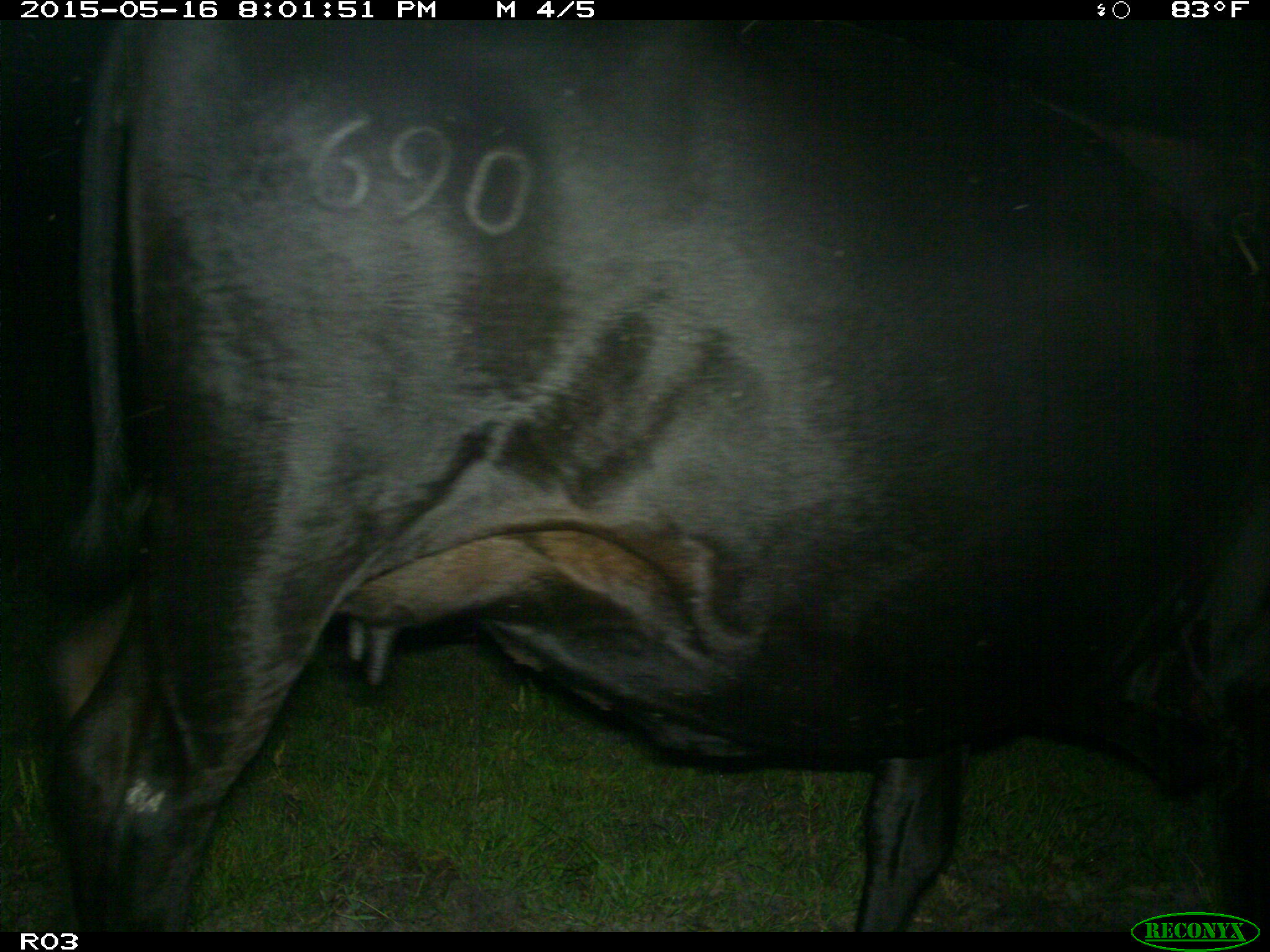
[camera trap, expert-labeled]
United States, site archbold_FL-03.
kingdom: Animalia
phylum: Chordata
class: Mammalia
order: Artiodactyla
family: Bovidae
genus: Bos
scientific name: Bos taurus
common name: domestic cow